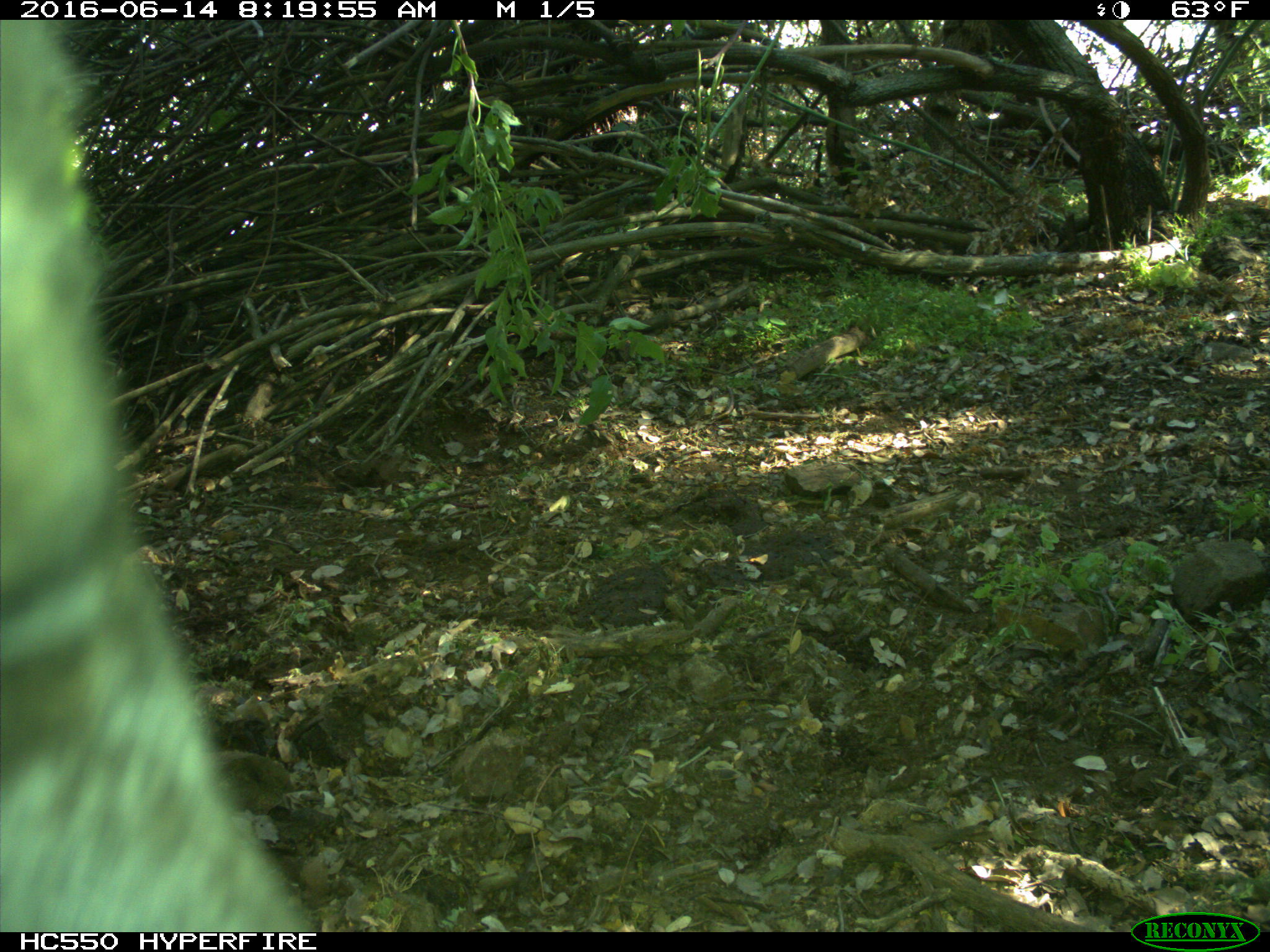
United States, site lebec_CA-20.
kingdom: Animalia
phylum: Chordata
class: Mammalia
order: Artiodactyla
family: Bovidae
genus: Bos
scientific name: Bos taurus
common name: domestic cow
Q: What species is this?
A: Bos taurus (domestic cow).